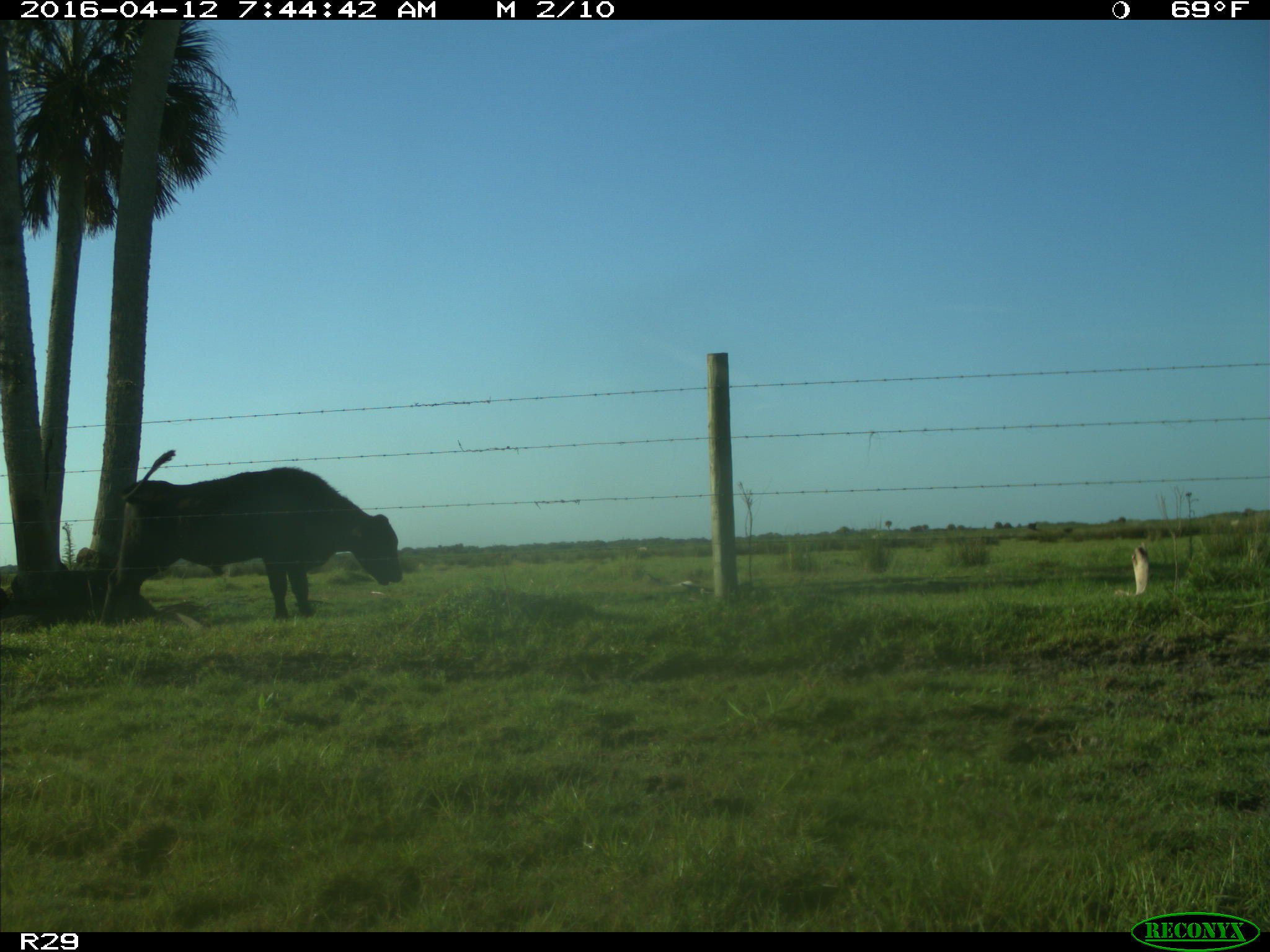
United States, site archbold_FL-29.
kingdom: Animalia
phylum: Chordata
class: Mammalia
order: Artiodactyla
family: Bovidae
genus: Bos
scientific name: Bos taurus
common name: domestic cow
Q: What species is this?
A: Bos taurus (domestic cow).